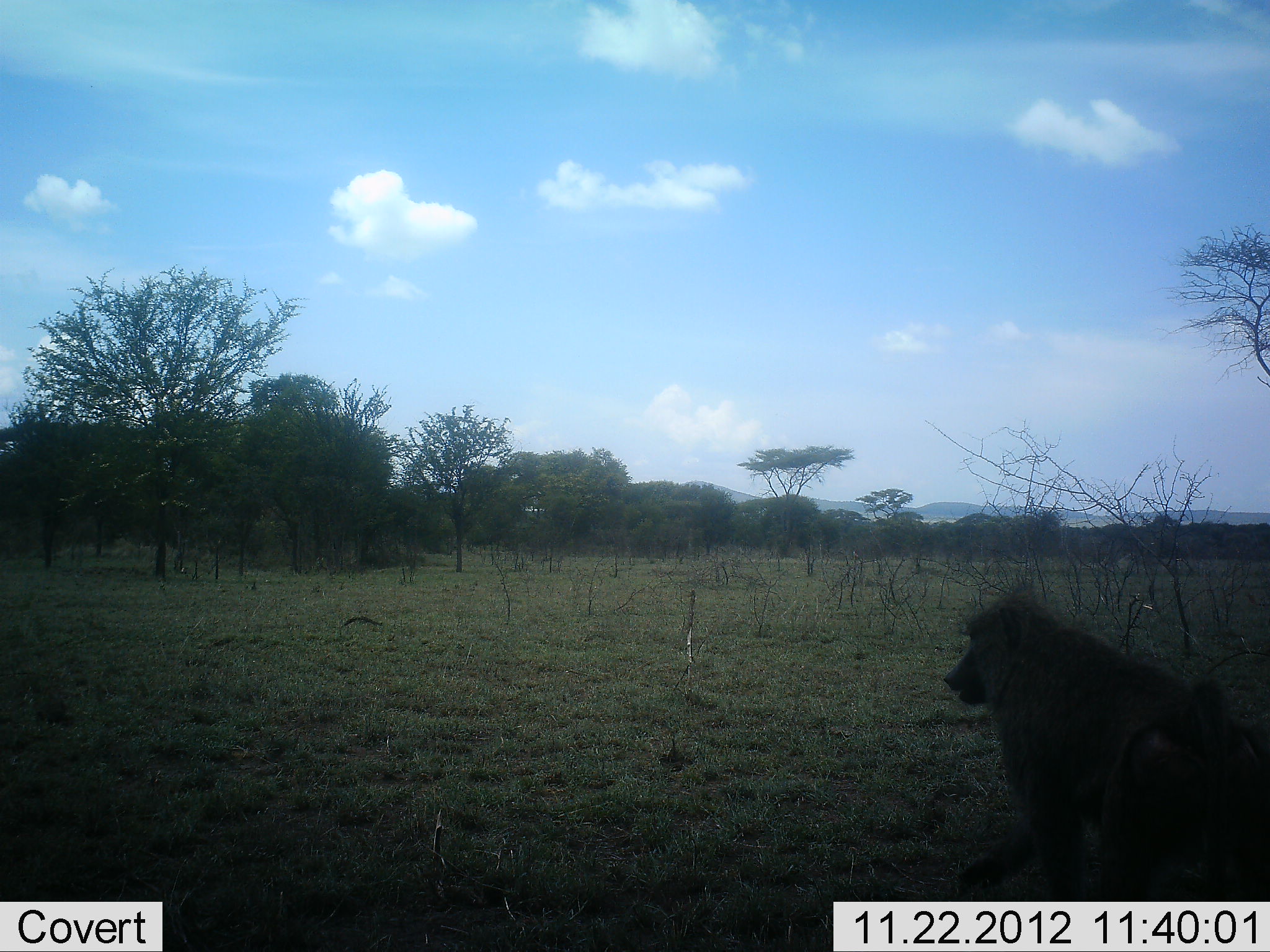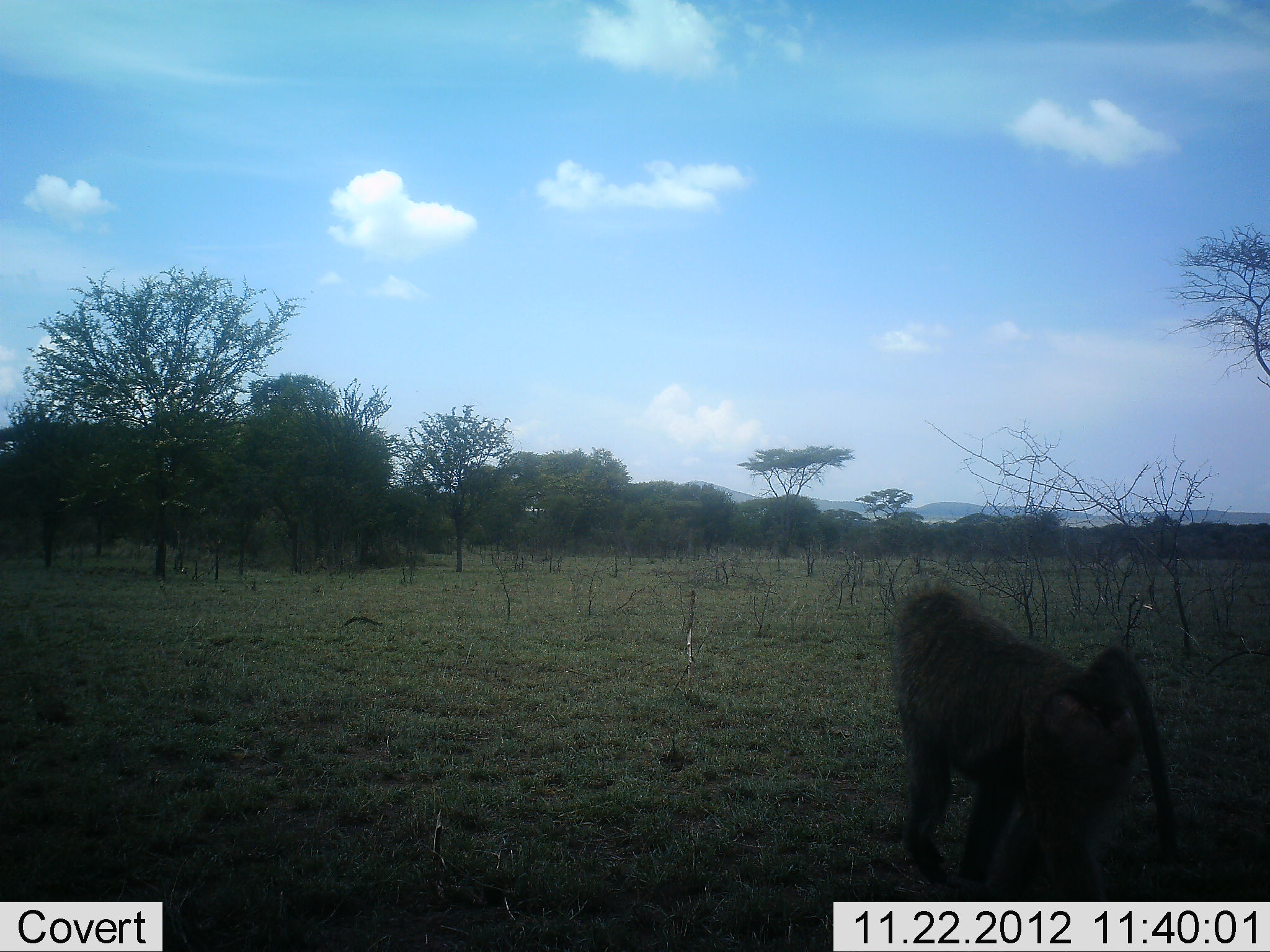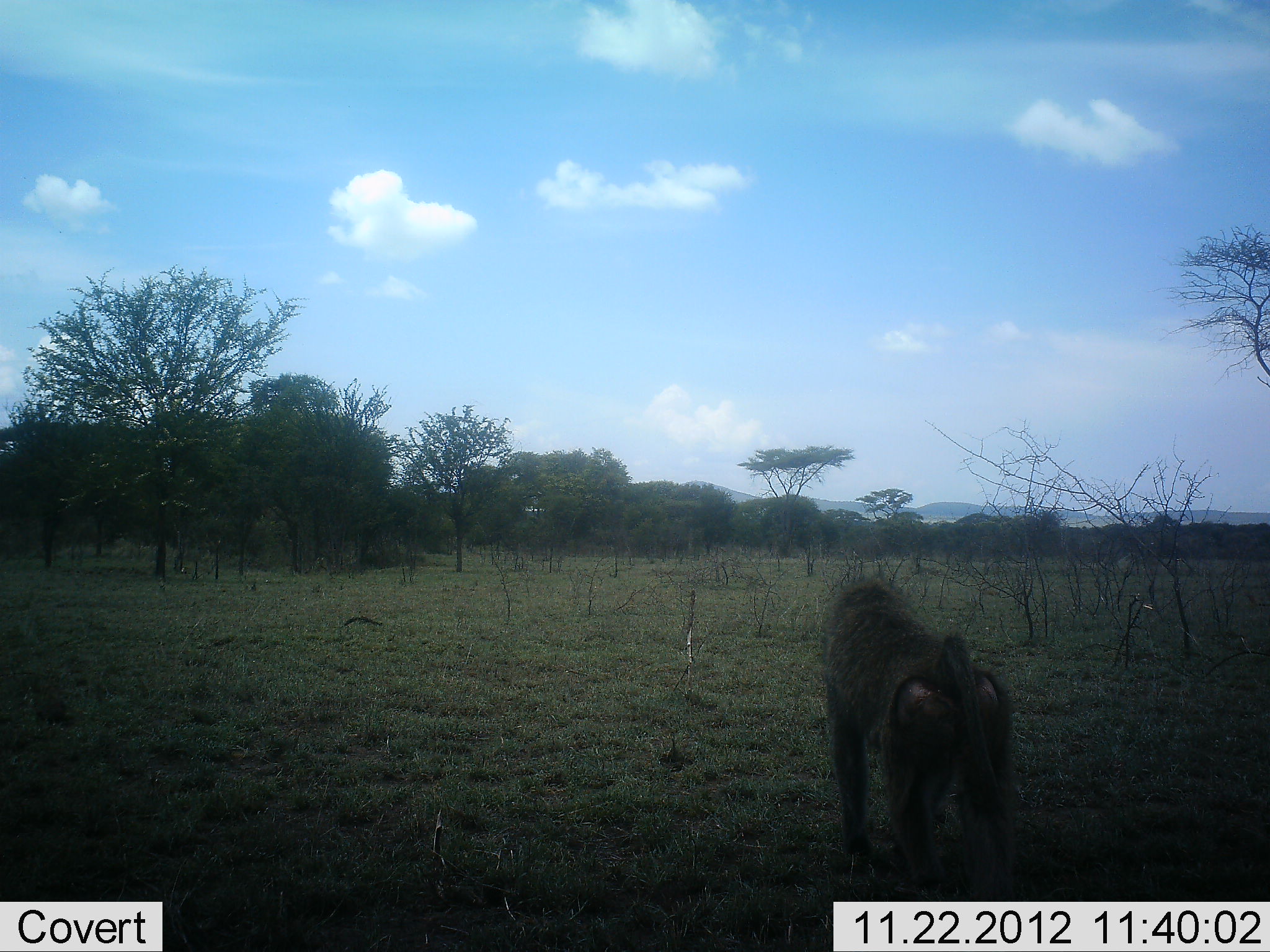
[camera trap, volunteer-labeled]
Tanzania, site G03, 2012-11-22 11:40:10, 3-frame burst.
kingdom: Animalia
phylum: Chordata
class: Mammalia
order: Primates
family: Cercopithecidae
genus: Papio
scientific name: Papio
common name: baboon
Baboon (Papio), count 1. Behavior (volunteer vote fractions): standing 15%, resting 0%, moving 85%, interacting 3%. Young present (vote fraction): 0%. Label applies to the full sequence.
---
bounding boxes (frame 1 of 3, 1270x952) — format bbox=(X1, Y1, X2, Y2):
animal: bbox=(940, 580, 1270, 900)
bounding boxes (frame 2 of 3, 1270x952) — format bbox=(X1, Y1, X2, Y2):
animal: bbox=(887, 582, 1182, 901)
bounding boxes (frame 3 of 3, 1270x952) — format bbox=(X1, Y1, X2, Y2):
animal: bbox=(818, 573, 1016, 903)